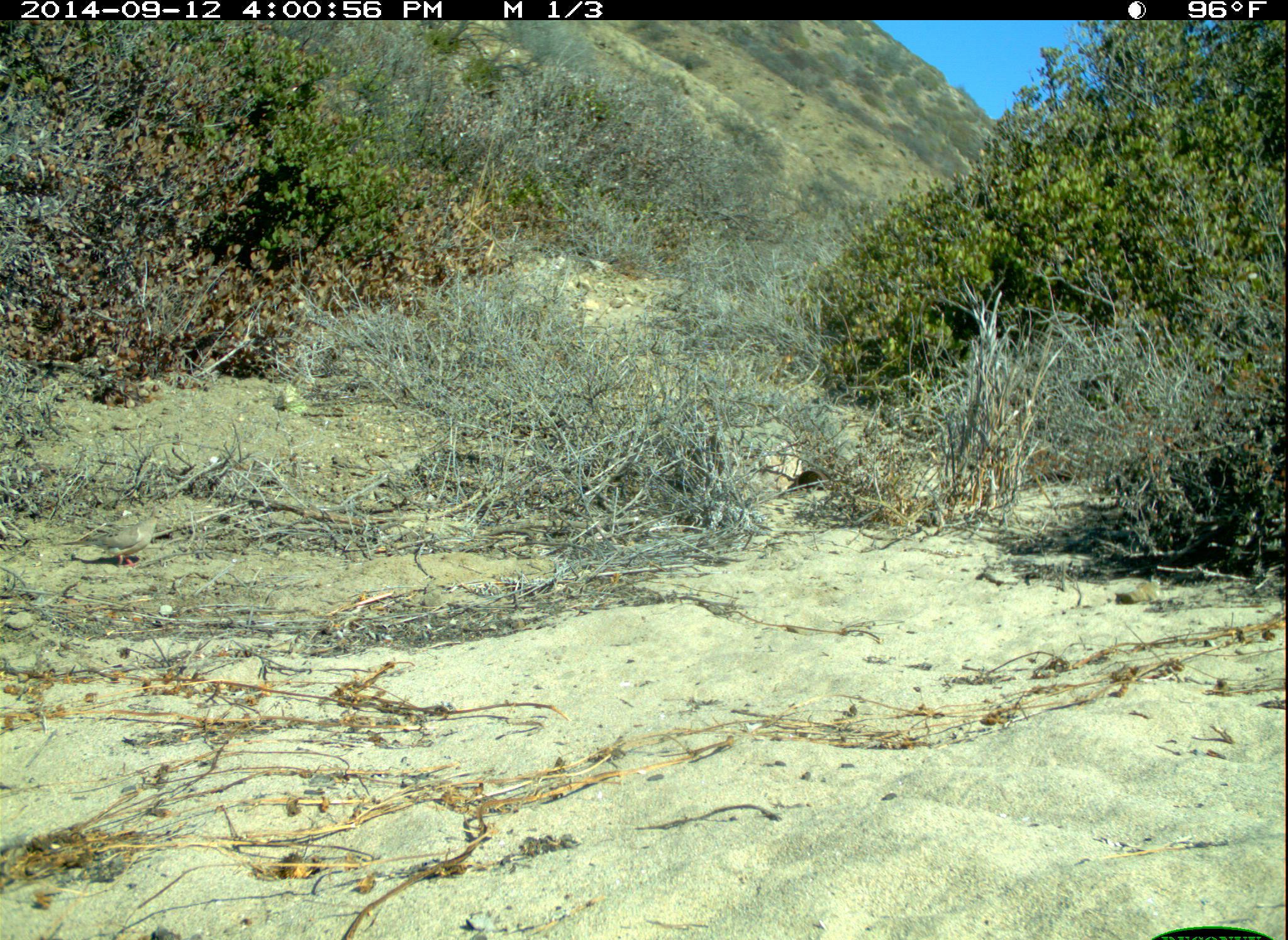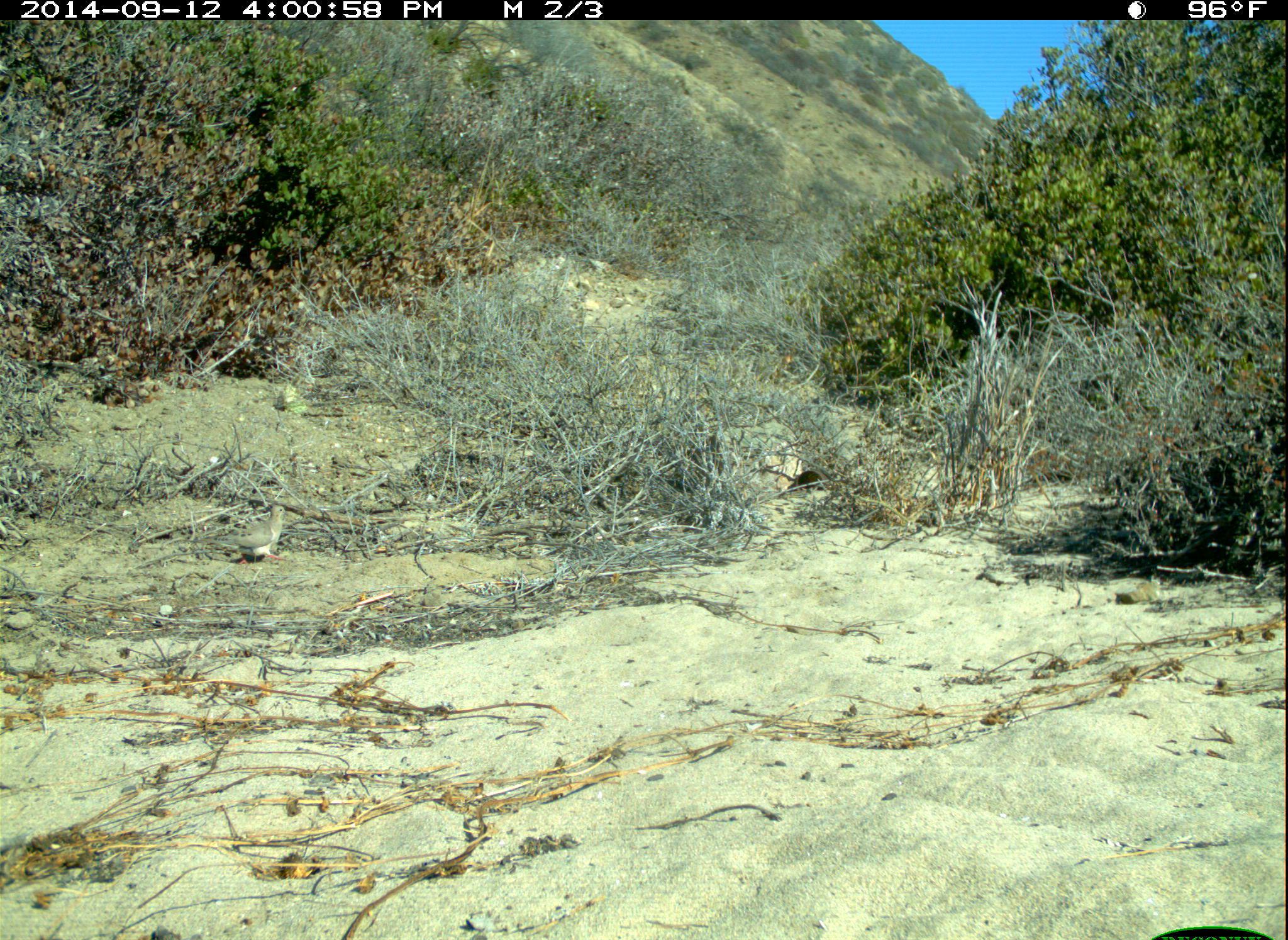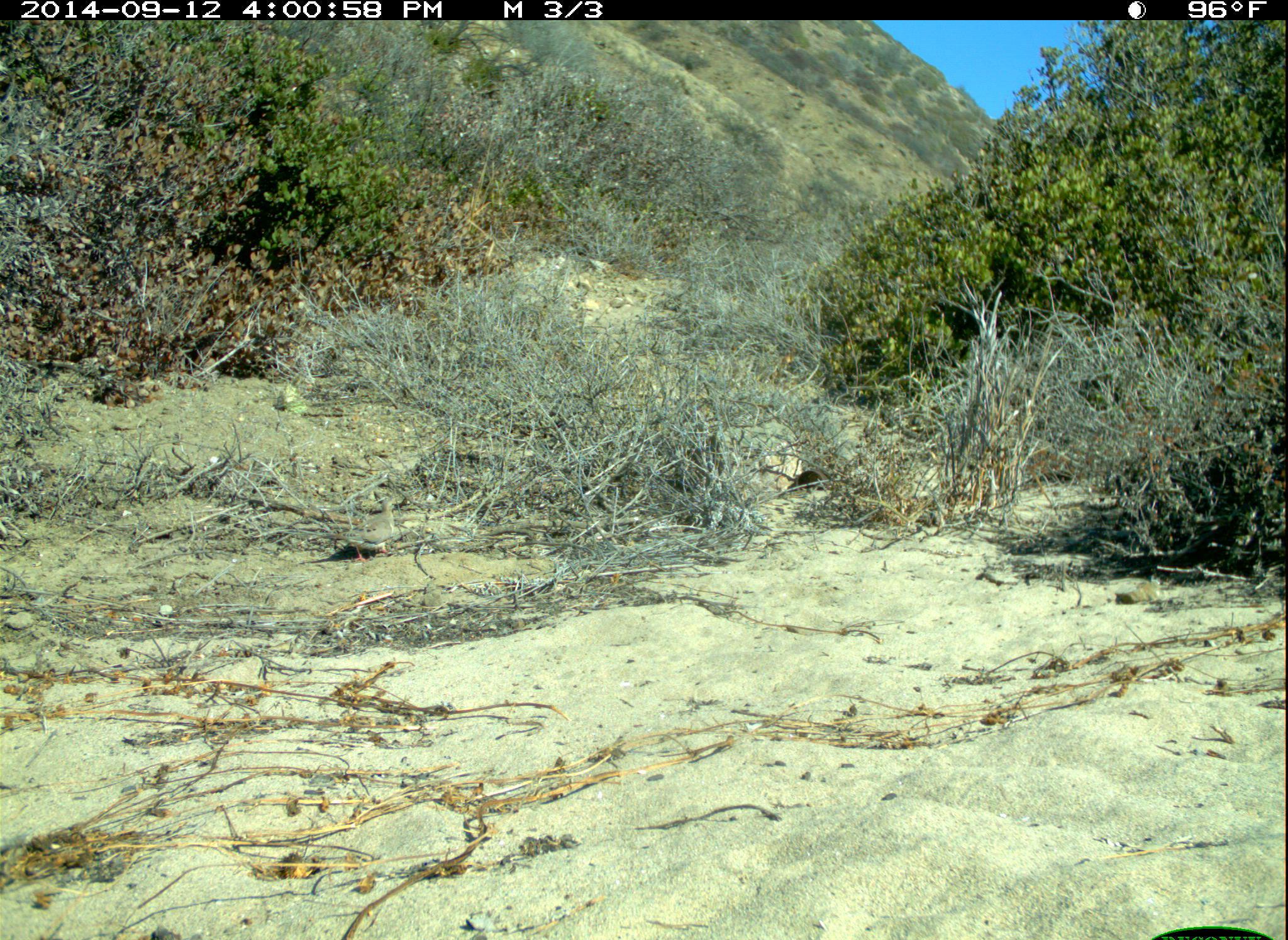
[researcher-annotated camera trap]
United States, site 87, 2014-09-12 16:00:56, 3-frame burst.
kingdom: Animalia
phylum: Chordata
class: Aves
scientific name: Aves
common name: bird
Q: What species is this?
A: Bird (Aves).